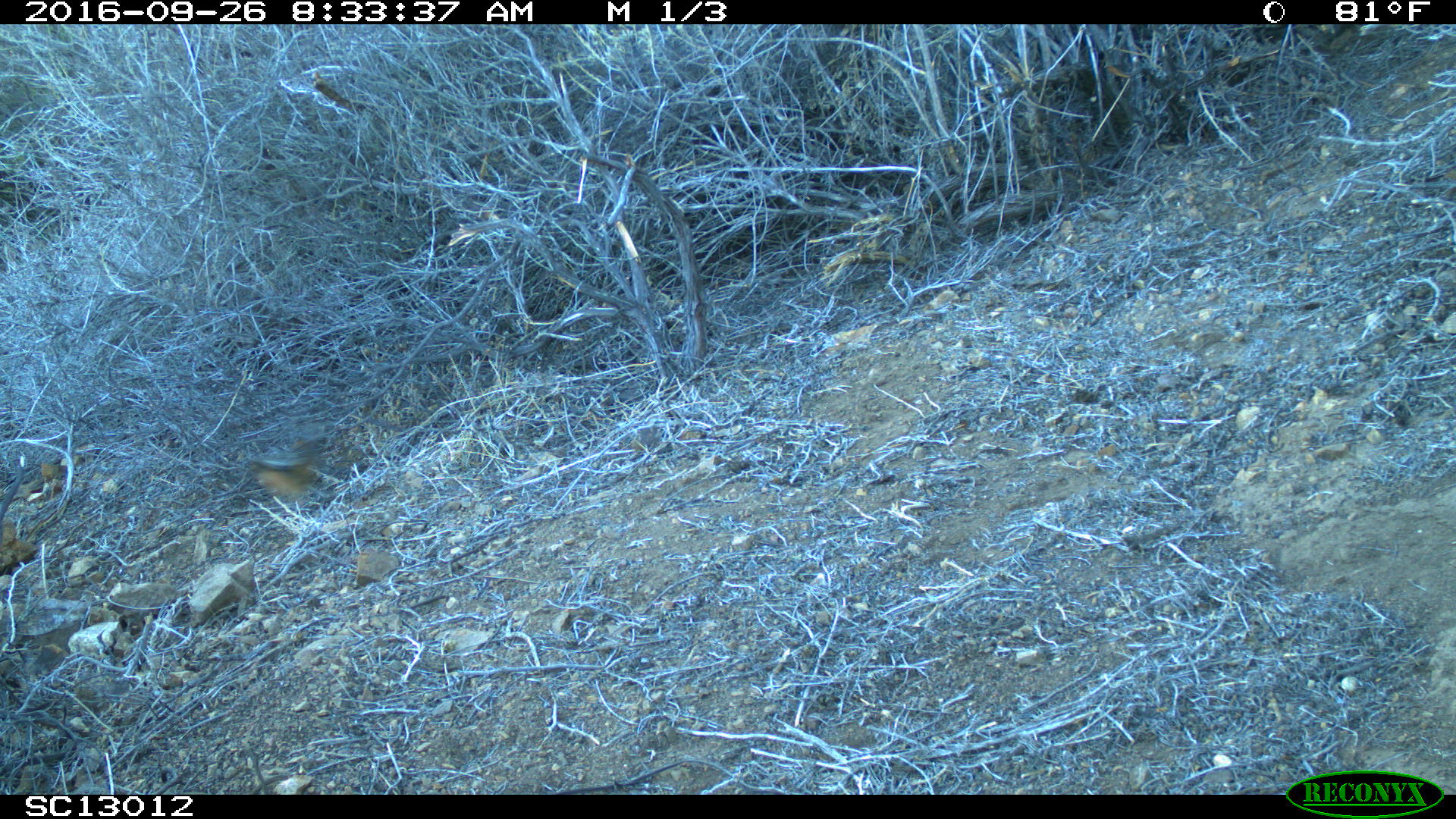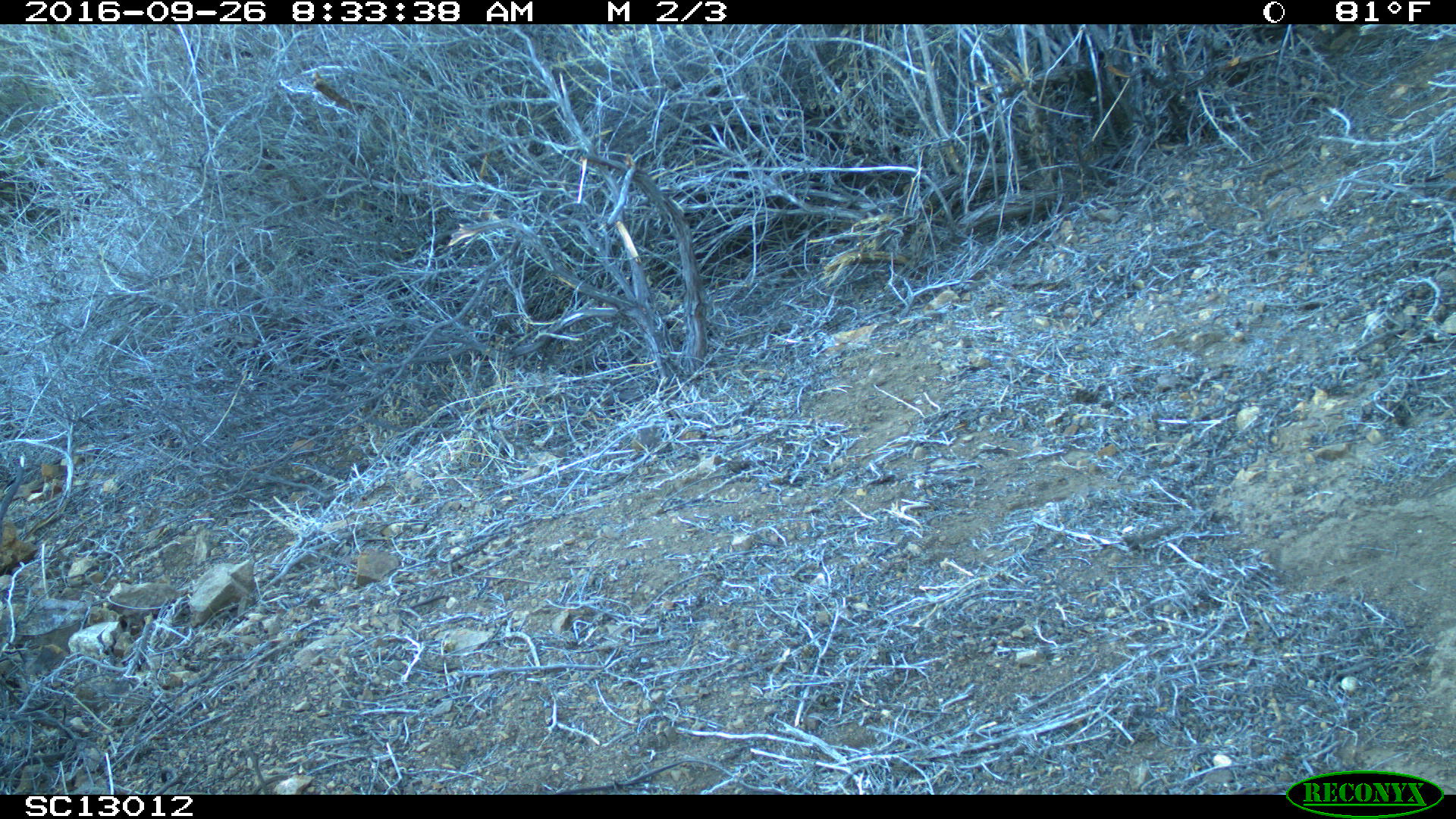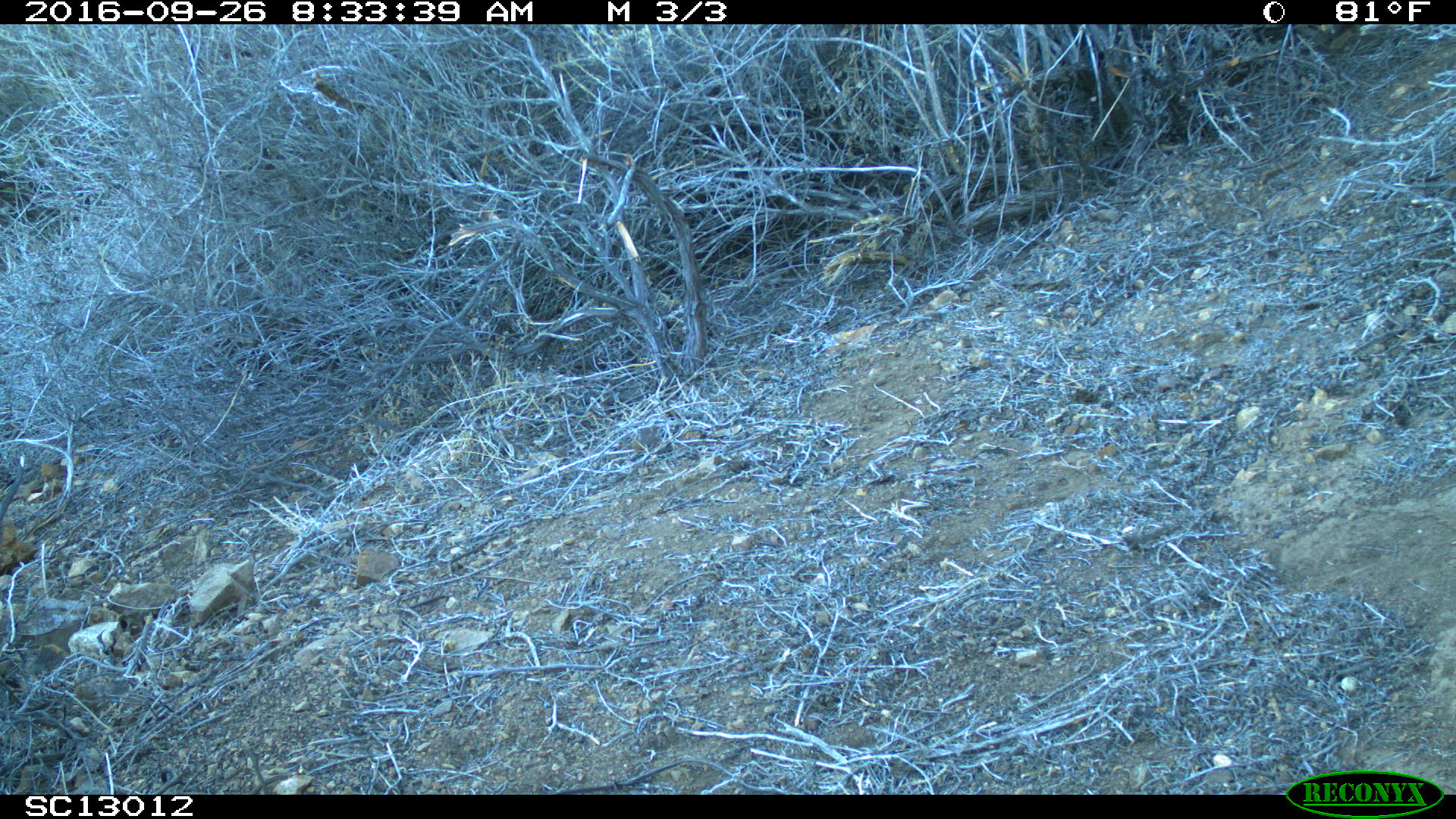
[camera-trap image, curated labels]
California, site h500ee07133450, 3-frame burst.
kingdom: Animalia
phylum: Chordata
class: Aves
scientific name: Aves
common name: bird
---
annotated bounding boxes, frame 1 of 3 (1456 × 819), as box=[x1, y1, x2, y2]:
bird: box=[247, 432, 328, 502]